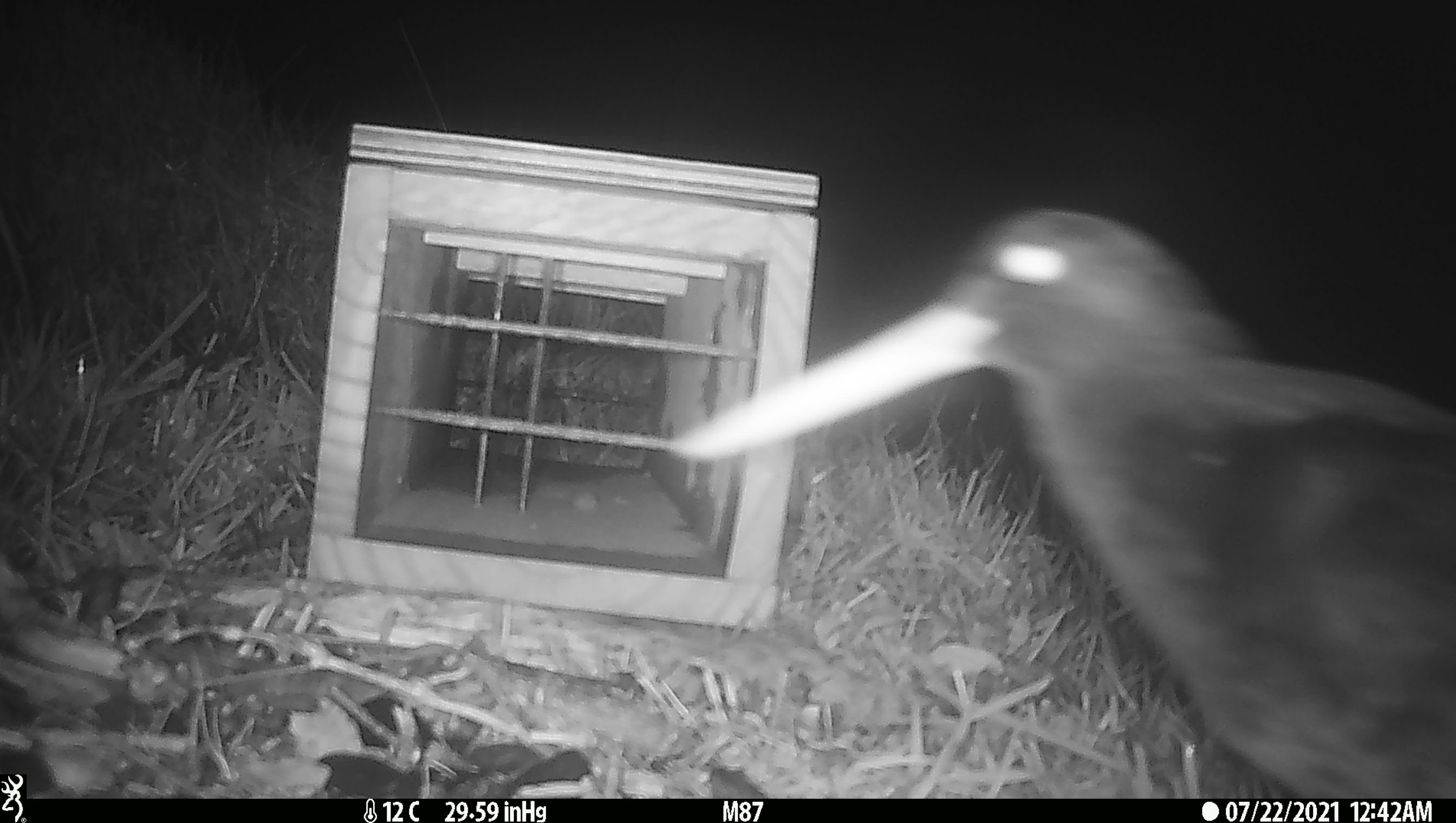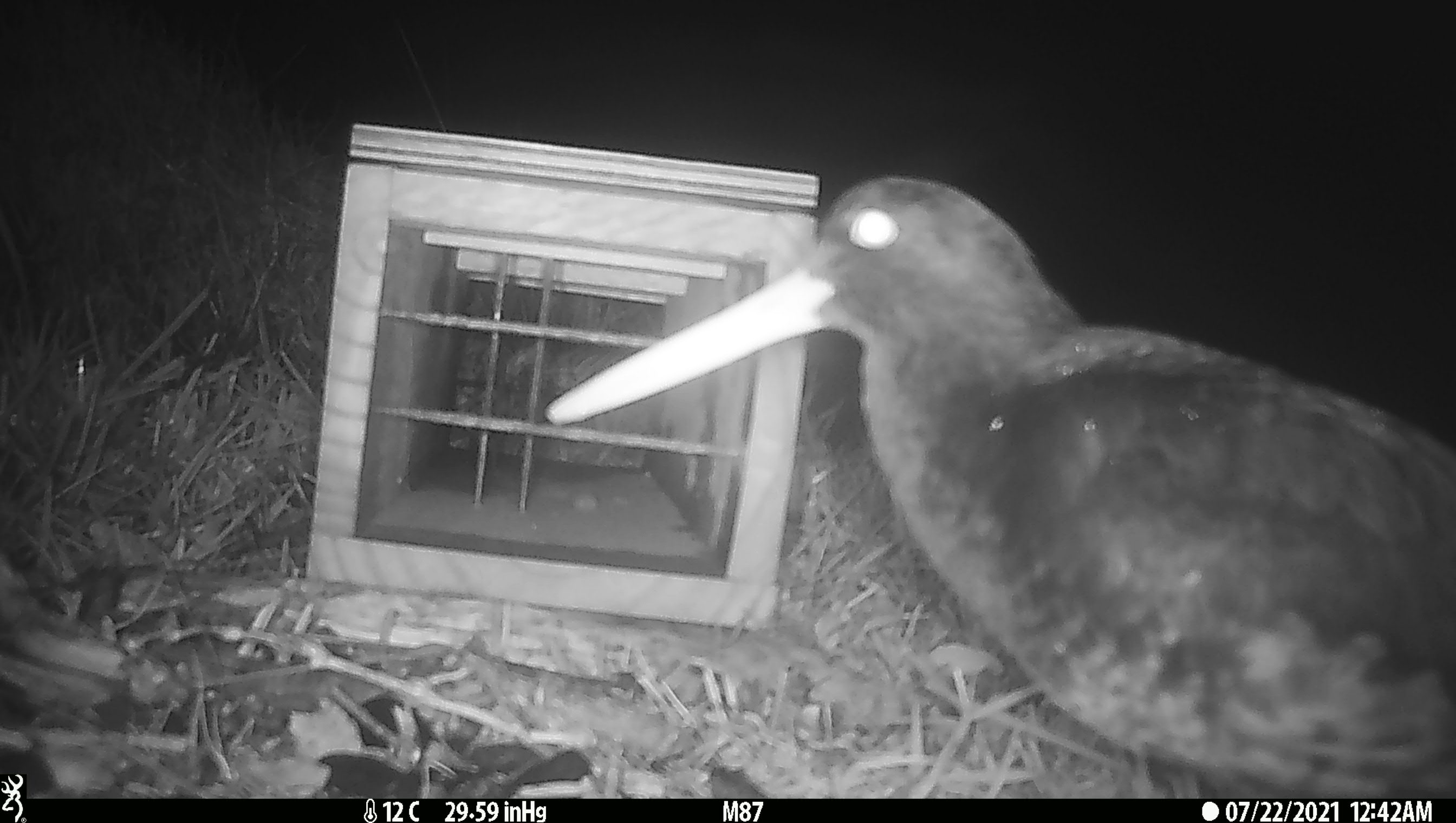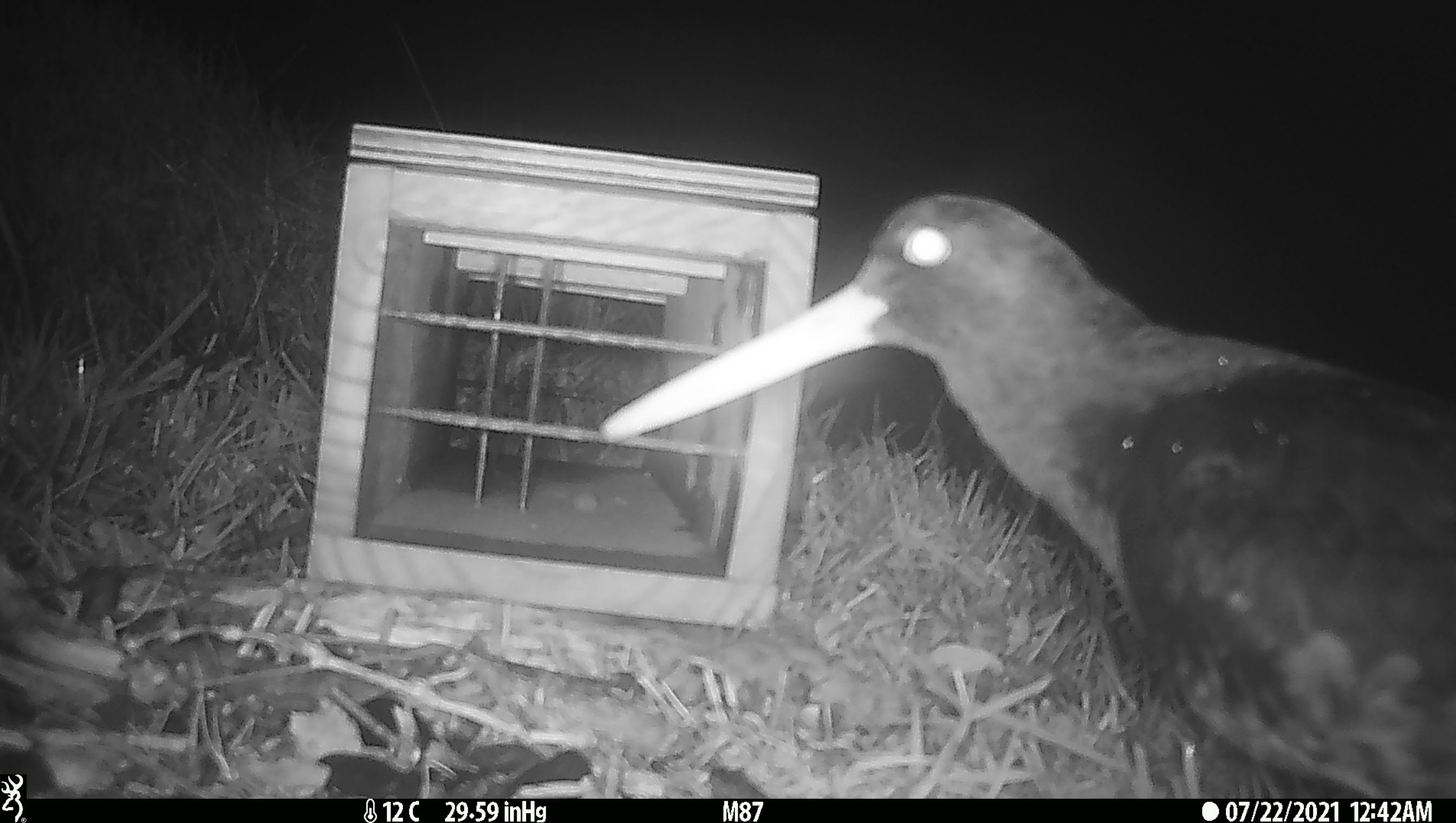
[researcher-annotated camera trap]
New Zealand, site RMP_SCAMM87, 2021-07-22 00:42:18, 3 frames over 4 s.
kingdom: Animalia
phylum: Chordata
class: Aves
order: Charadriiformes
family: Haematopodidae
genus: Haematopus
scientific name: Haematopus unicolor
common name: variable oystercatcher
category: oystercatcher